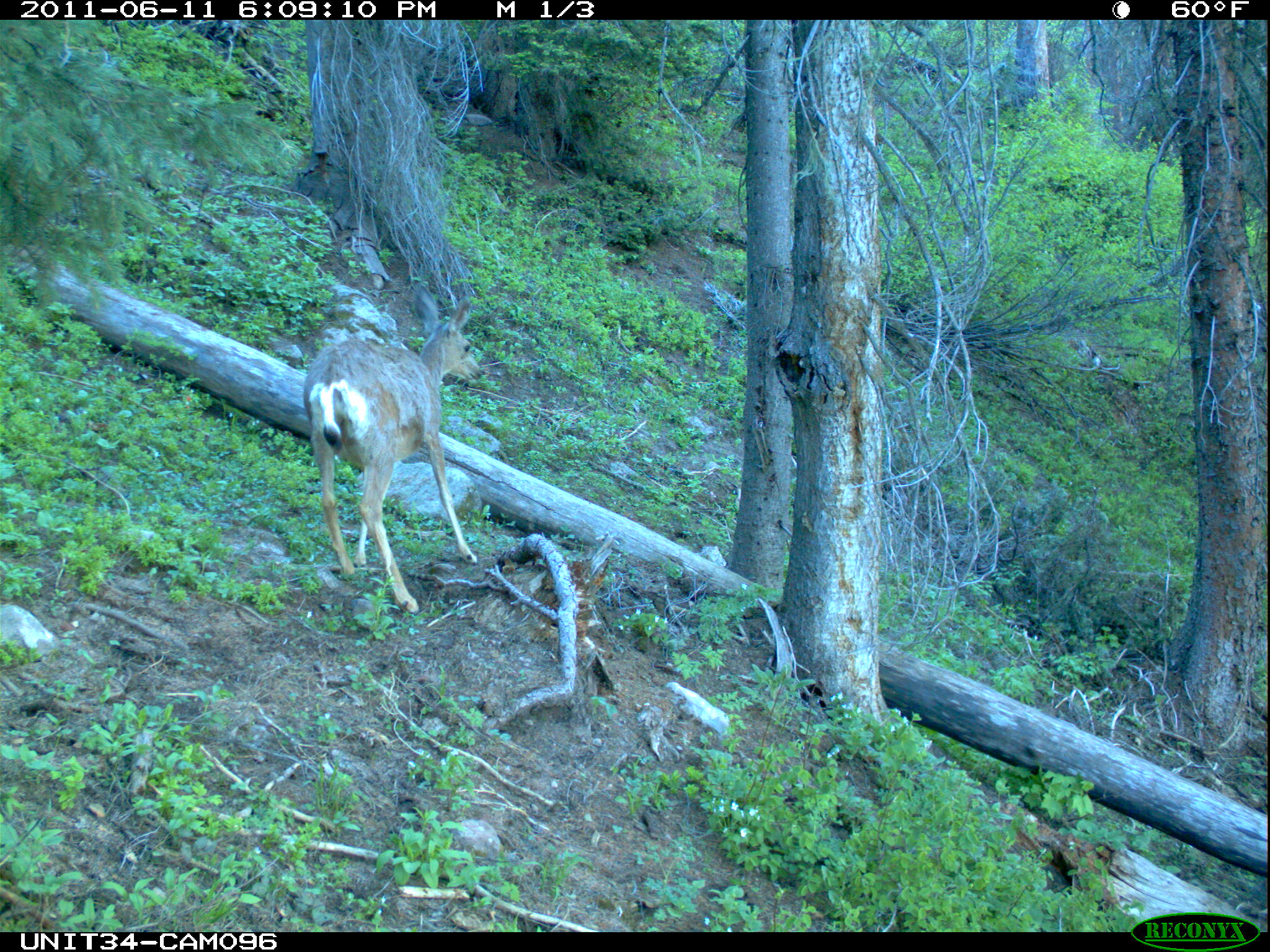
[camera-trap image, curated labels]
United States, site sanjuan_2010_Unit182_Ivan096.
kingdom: Animalia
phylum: Chordata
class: Mammalia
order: Artiodactyla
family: Cervidae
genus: Odocoileus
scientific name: Odocoileus hemionus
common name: mule deer